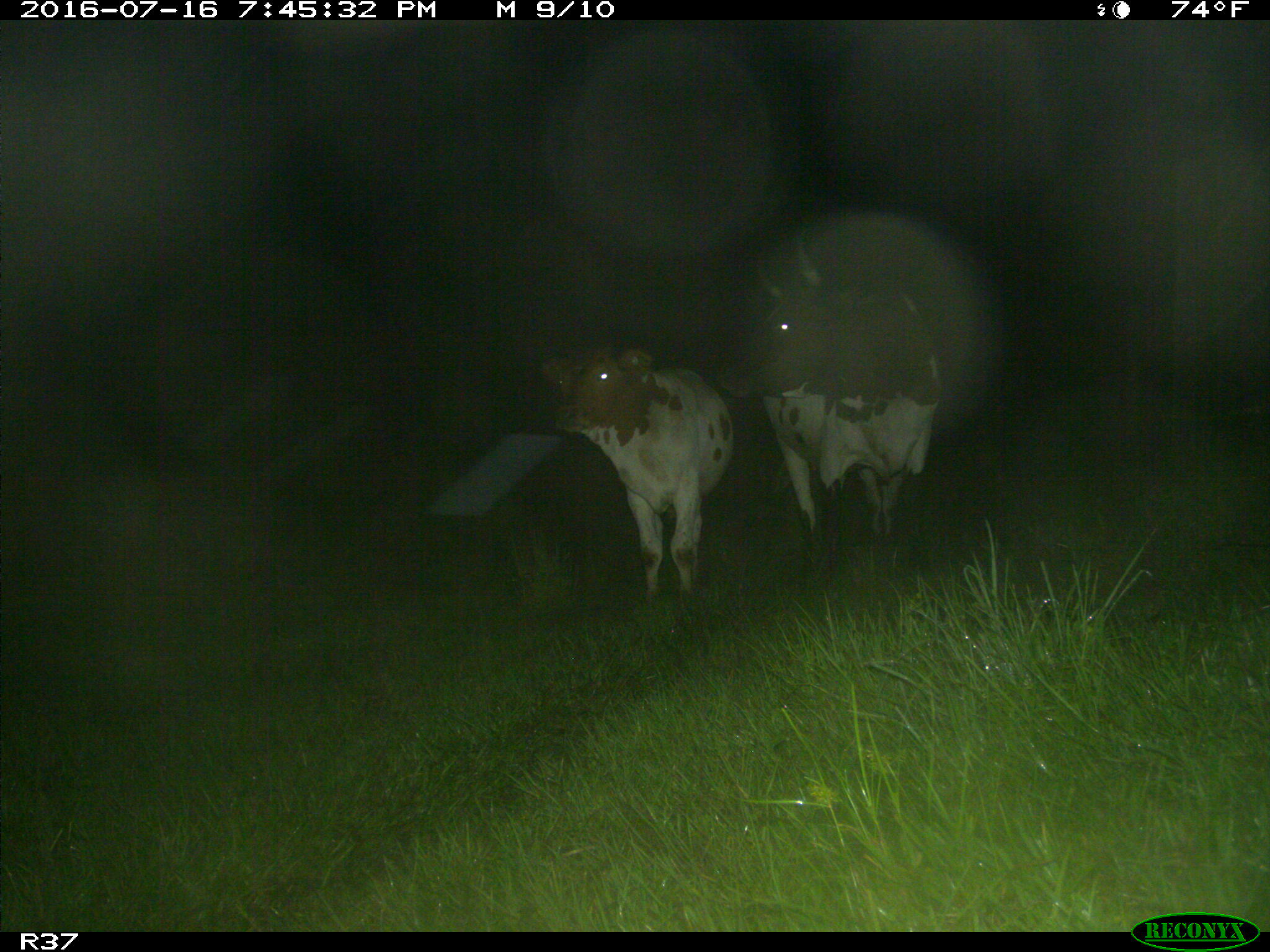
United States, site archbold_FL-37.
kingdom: Animalia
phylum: Chordata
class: Mammalia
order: Artiodactyla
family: Bovidae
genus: Bos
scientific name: Bos taurus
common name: domestic cow